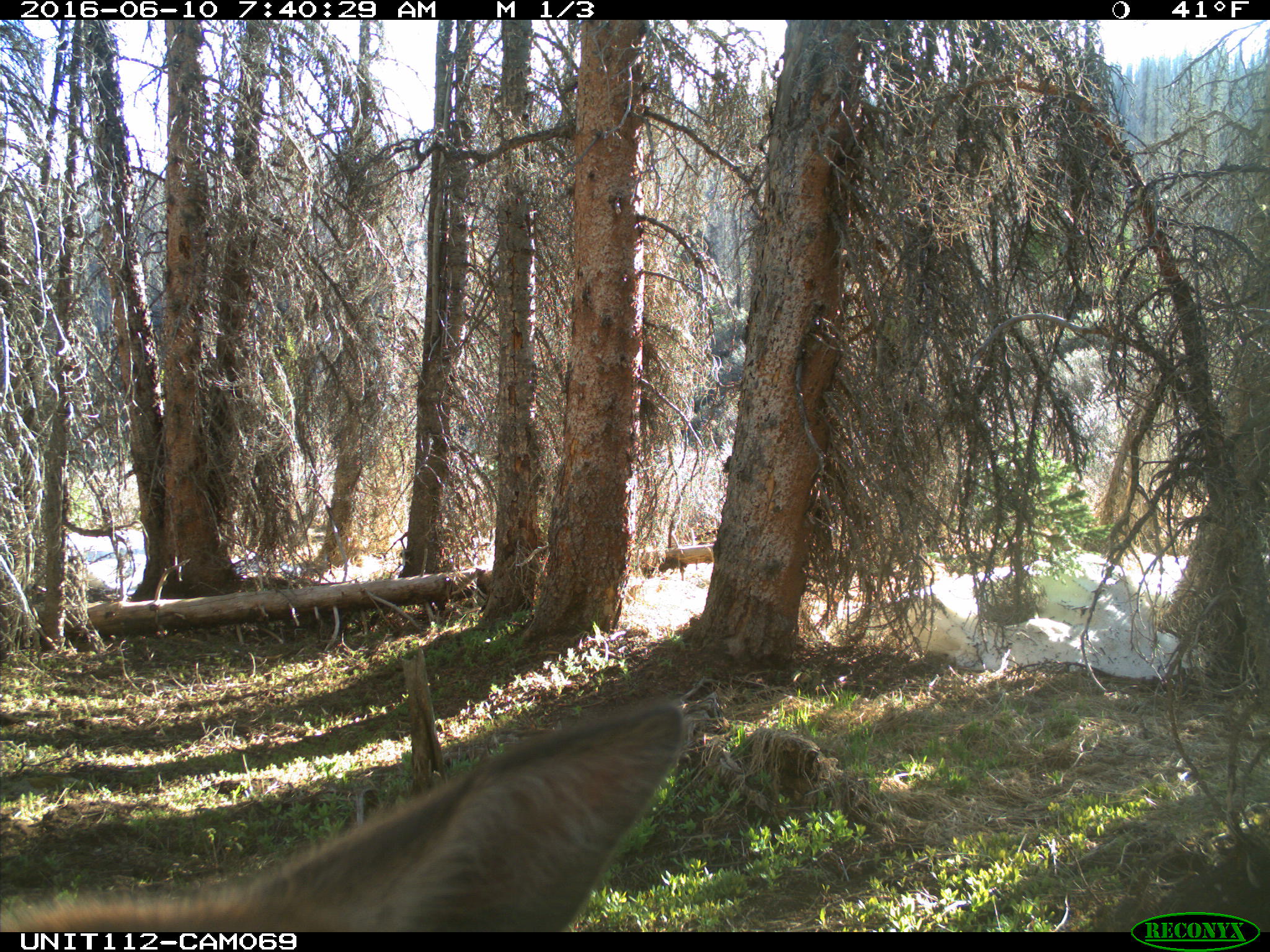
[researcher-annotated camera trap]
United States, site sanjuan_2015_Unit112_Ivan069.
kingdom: Animalia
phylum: Chordata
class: Mammalia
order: Artiodactyla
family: Cervidae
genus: Cervus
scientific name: Cervus elaphus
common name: red deer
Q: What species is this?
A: Cervus elaphus (red deer).